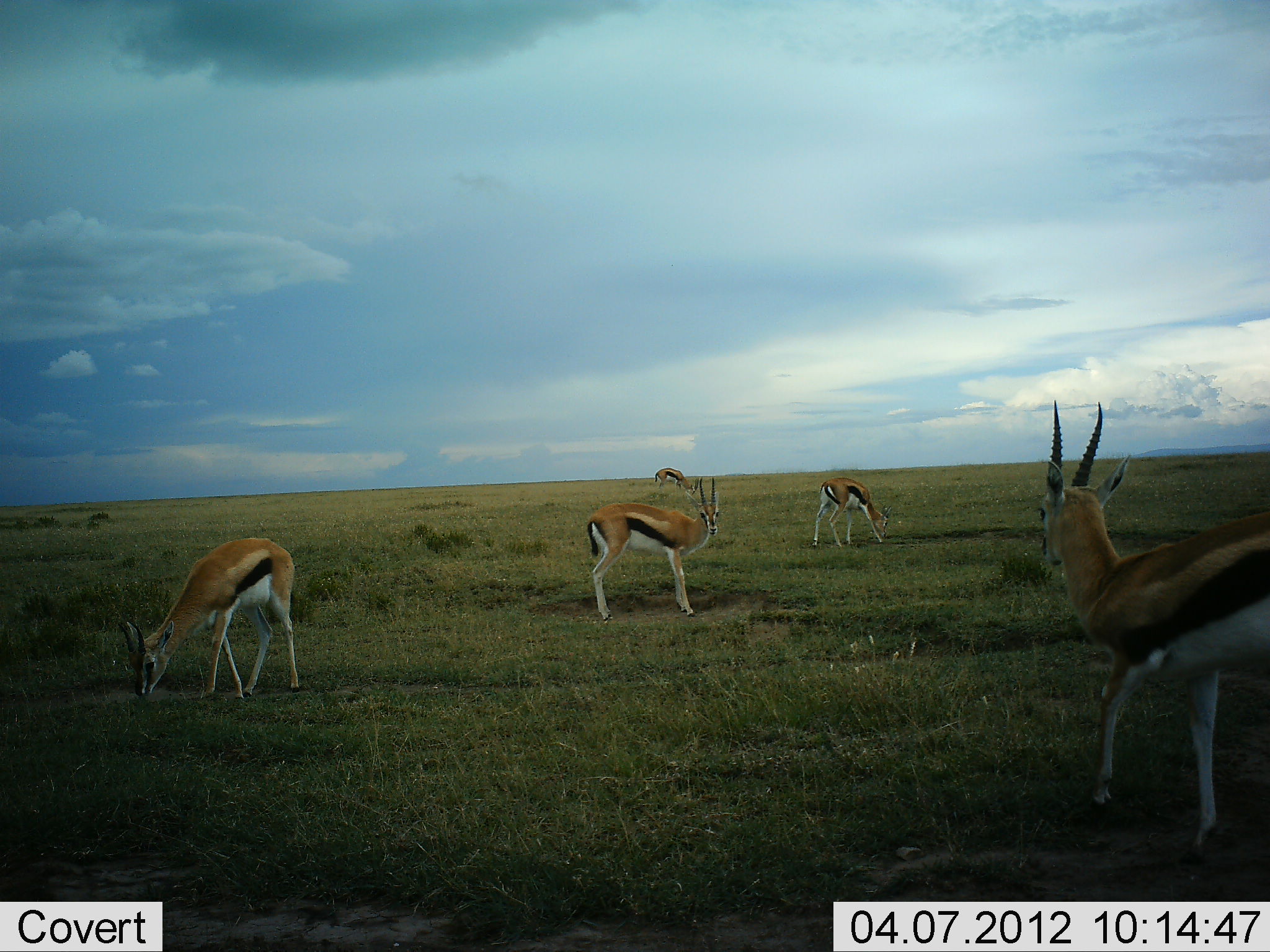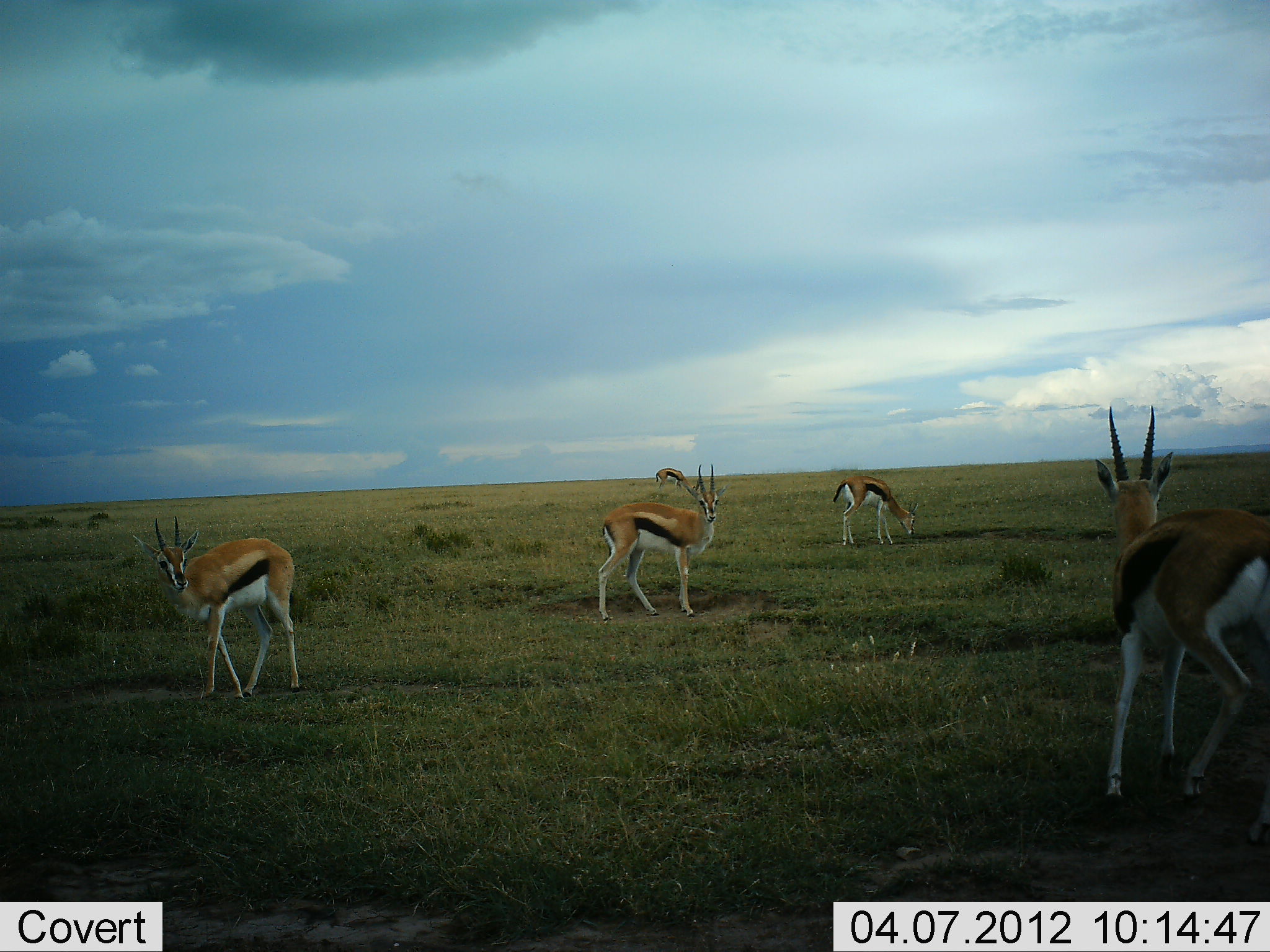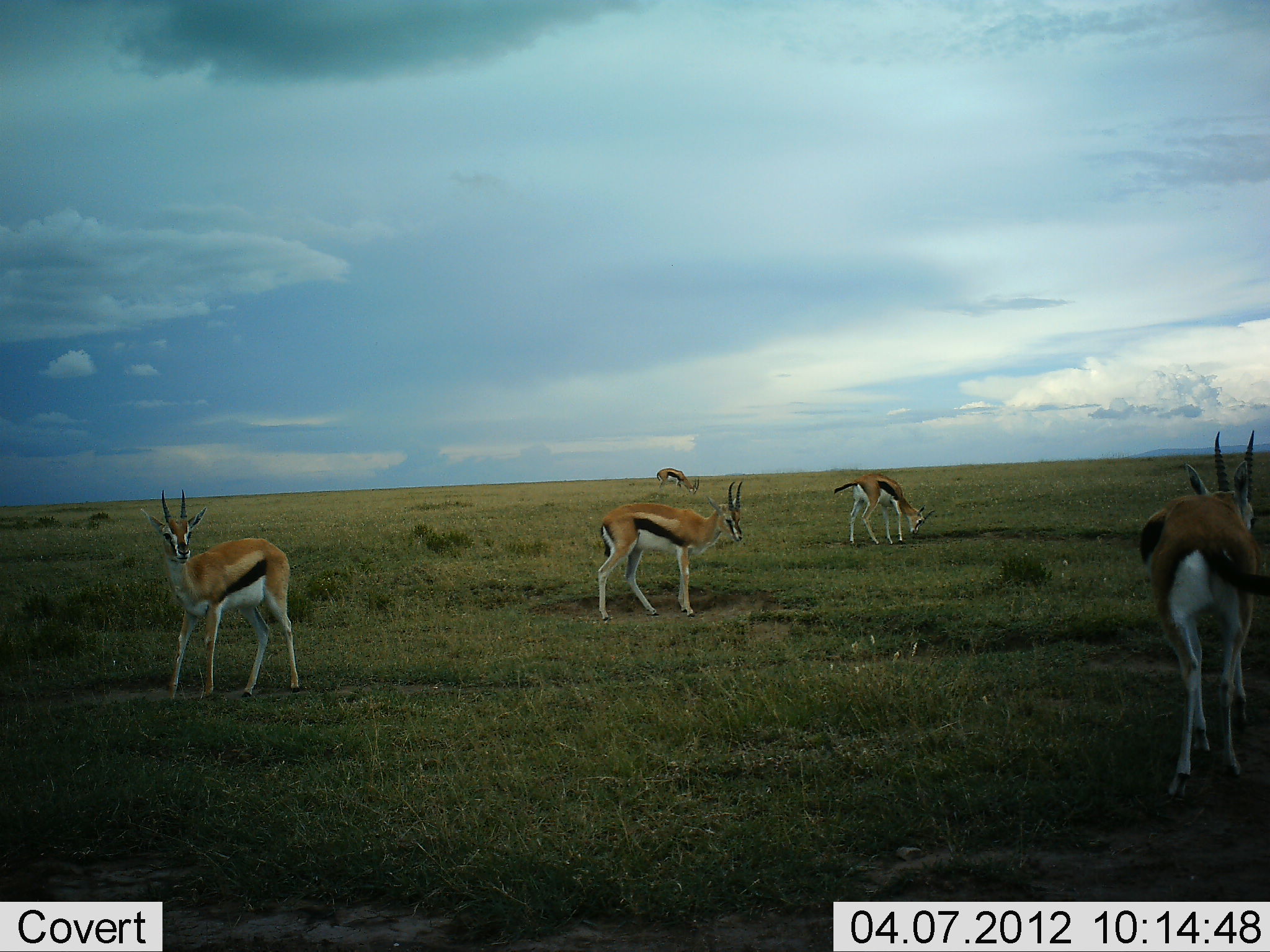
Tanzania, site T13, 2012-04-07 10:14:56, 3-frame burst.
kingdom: Animalia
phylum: Chordata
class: Mammalia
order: Artiodactyla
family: Bovidae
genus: Eudorcas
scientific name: Eudorcas thomsonii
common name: thomson's gazelle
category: gazellethomsons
Gazellethomsons (thomson's gazelle) (Eudorcas thomsonii), count 5. Behavior (volunteer vote fractions): standing 70%, resting 0%, moving 44%, interacting 4%. Young present (vote fraction): 0%. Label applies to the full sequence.